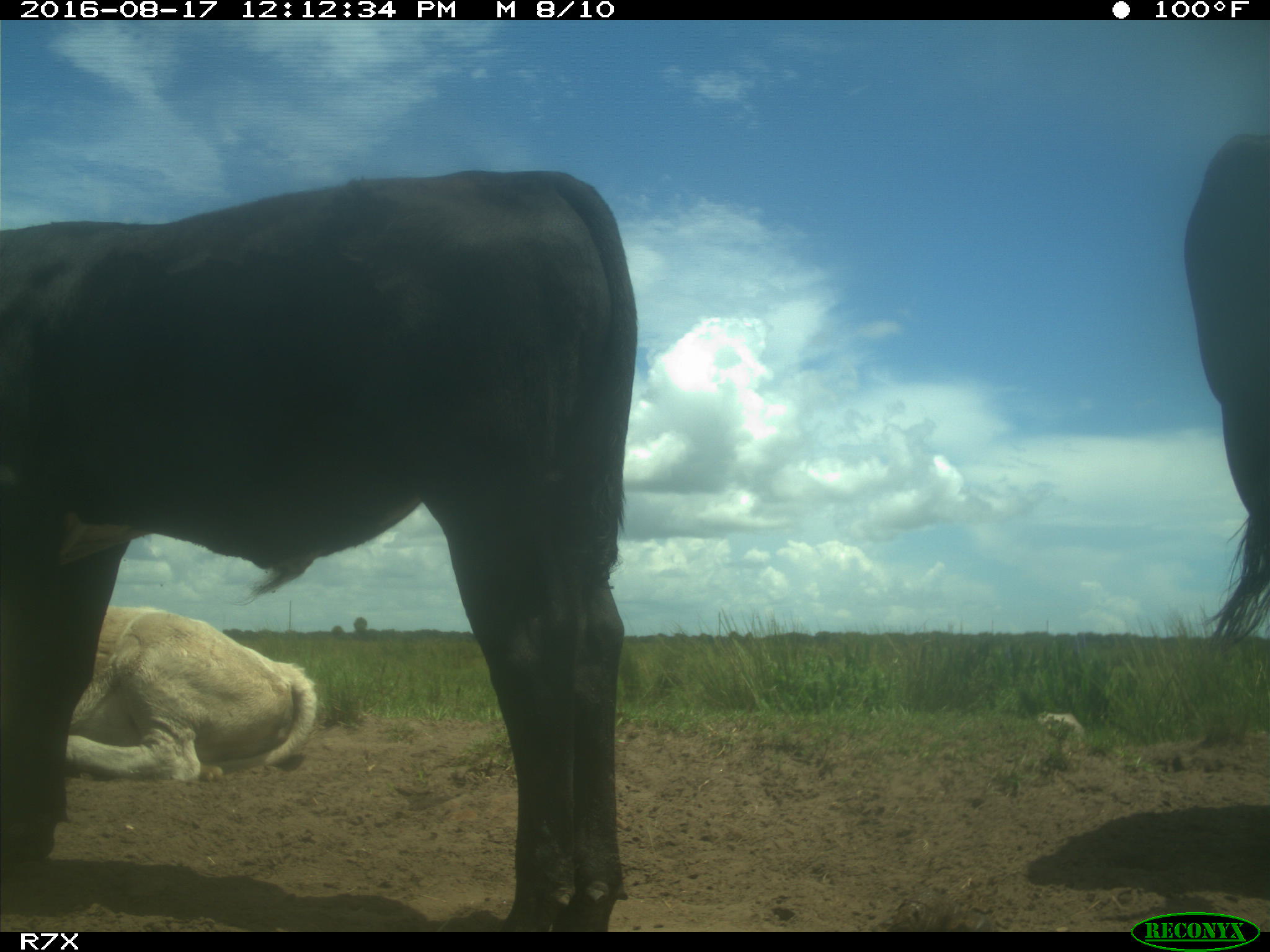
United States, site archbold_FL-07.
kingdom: Animalia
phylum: Chordata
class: Mammalia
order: Artiodactyla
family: Bovidae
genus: Bos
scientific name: Bos taurus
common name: domestic cow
Bos taurus (domestic cow).